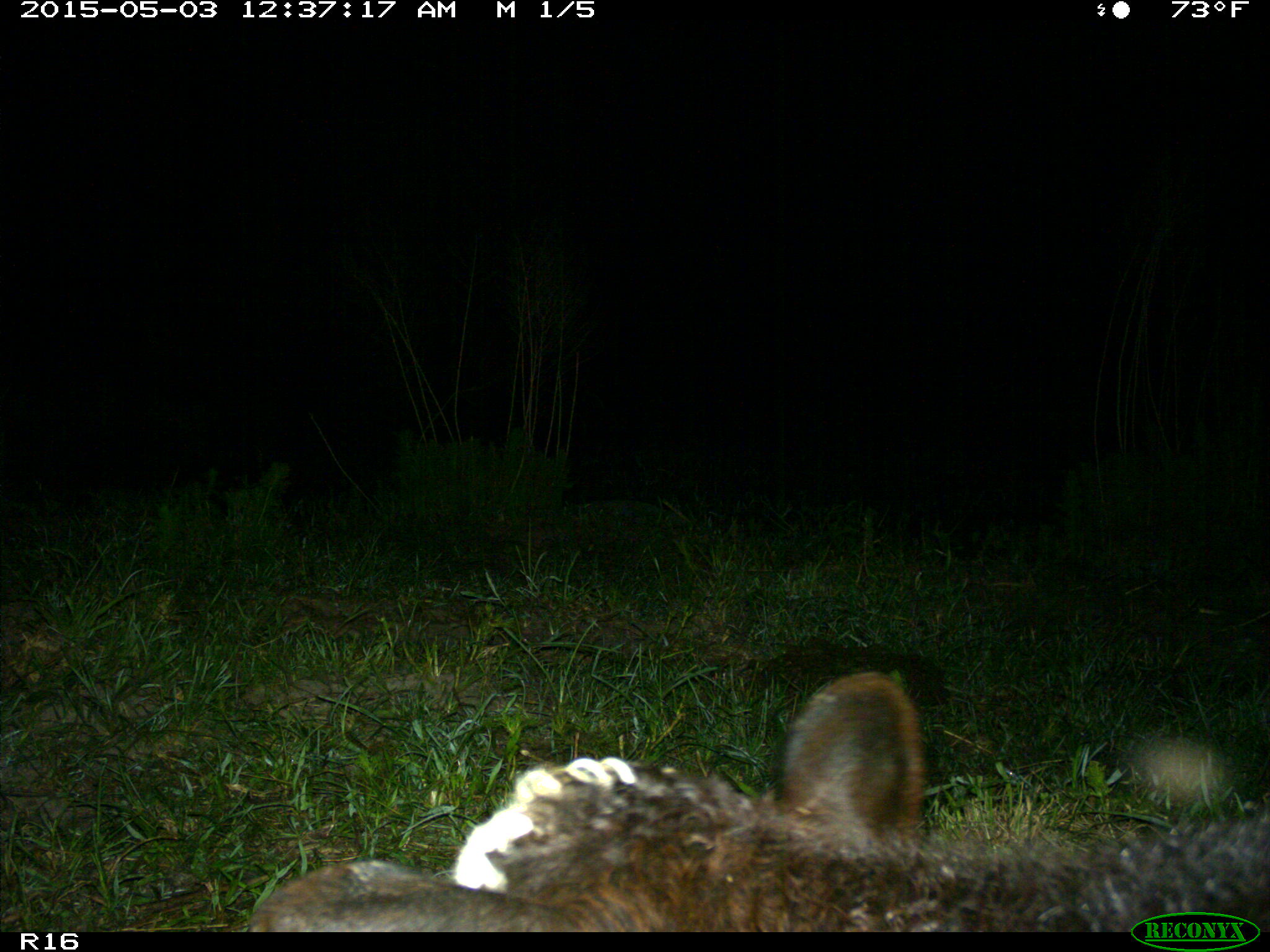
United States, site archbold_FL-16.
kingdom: Animalia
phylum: Chordata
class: Mammalia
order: Artiodactyla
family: Bovidae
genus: Bos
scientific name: Bos taurus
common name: domestic cow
Bos taurus (domestic cow).